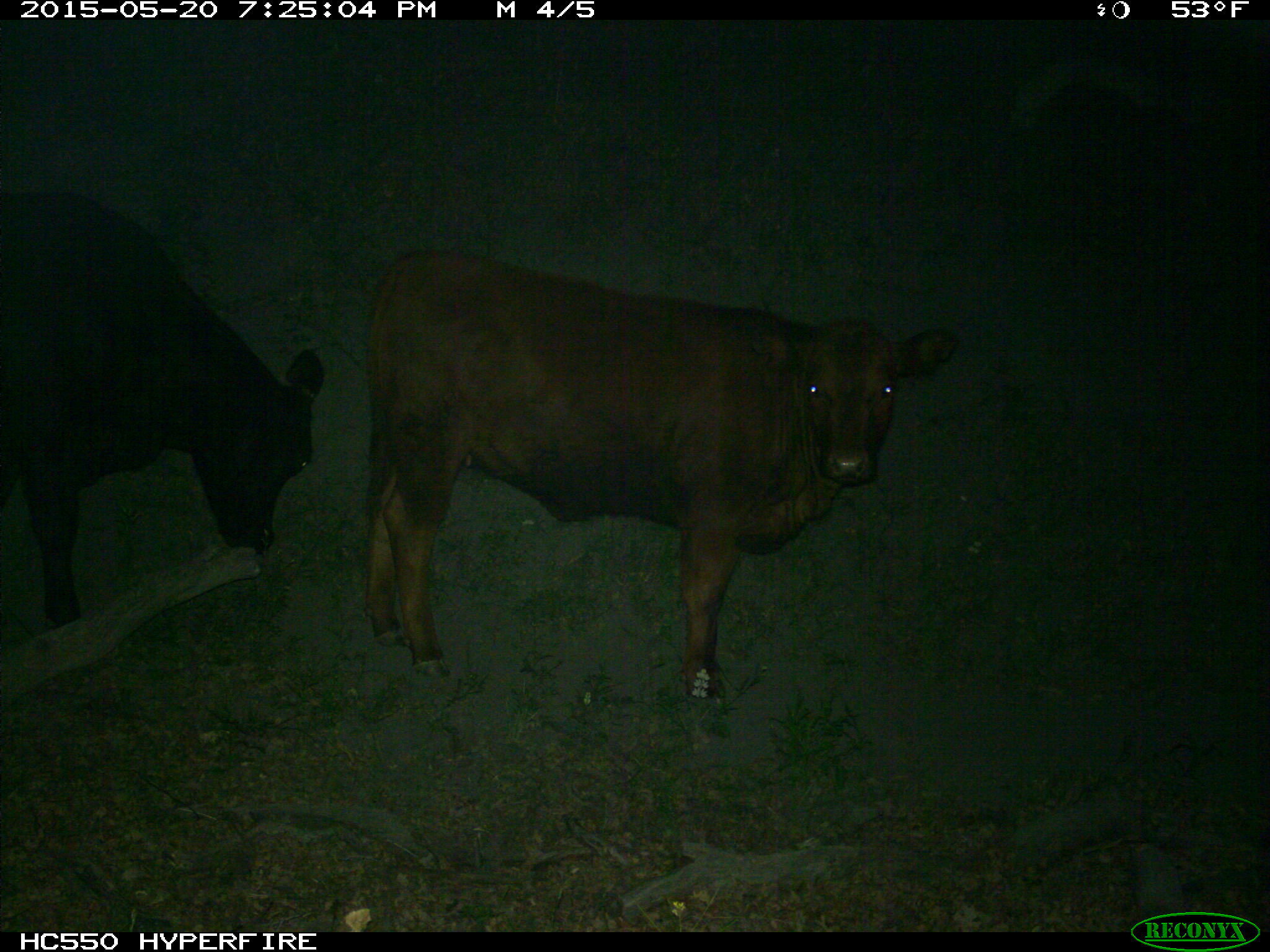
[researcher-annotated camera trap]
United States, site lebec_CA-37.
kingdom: Animalia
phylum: Chordata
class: Mammalia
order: Artiodactyla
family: Bovidae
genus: Bos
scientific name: Bos taurus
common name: domestic cow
Bos taurus (domestic cow).